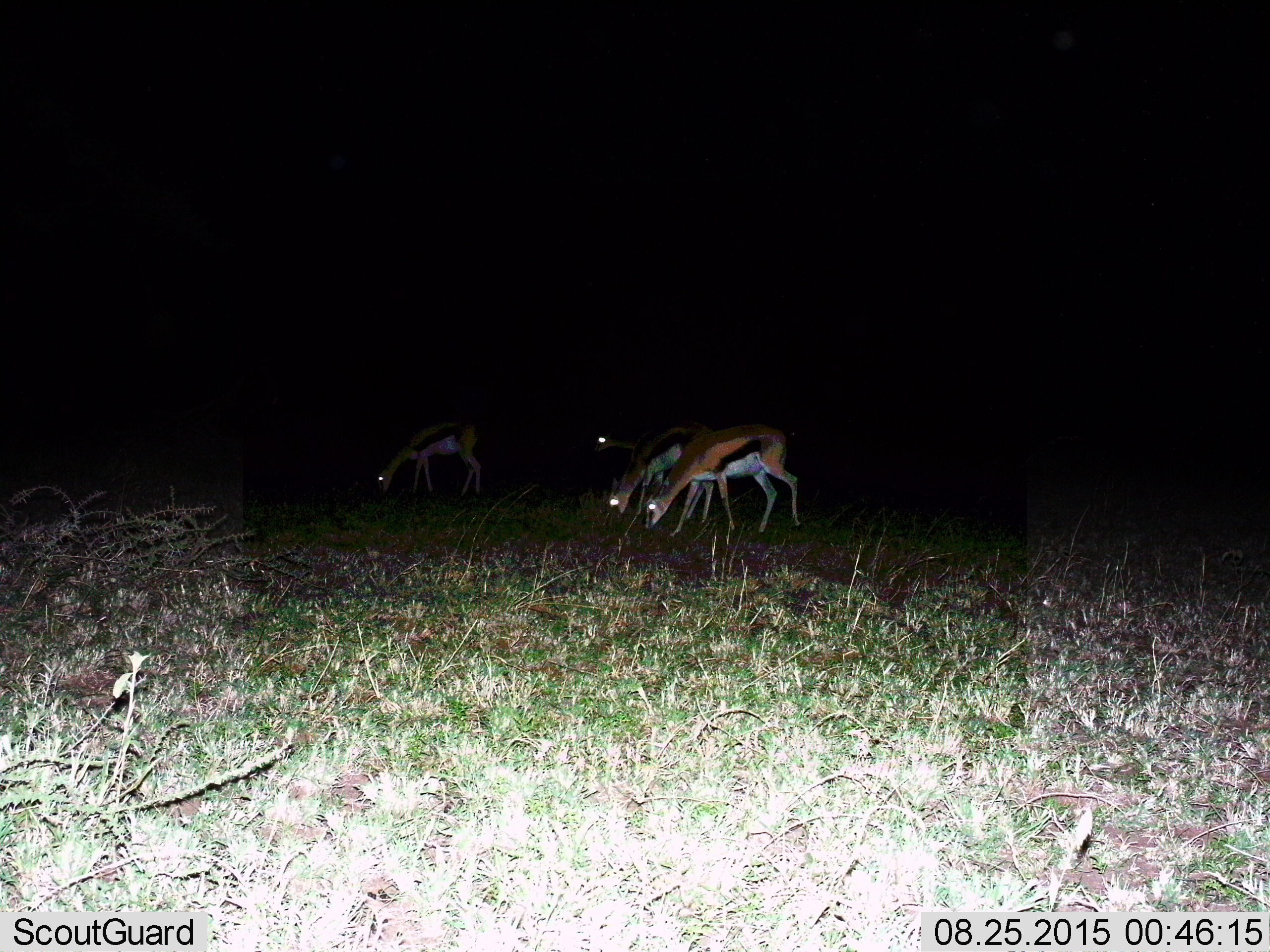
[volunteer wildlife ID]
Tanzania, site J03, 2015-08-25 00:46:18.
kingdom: Animalia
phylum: Chordata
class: Mammalia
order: Artiodactyla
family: Bovidae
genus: Eudorcas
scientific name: Eudorcas thomsonii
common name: thomson's gazelle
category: gazellethomsons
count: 4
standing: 38%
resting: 0%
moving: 0%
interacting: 0%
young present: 0%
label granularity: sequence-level